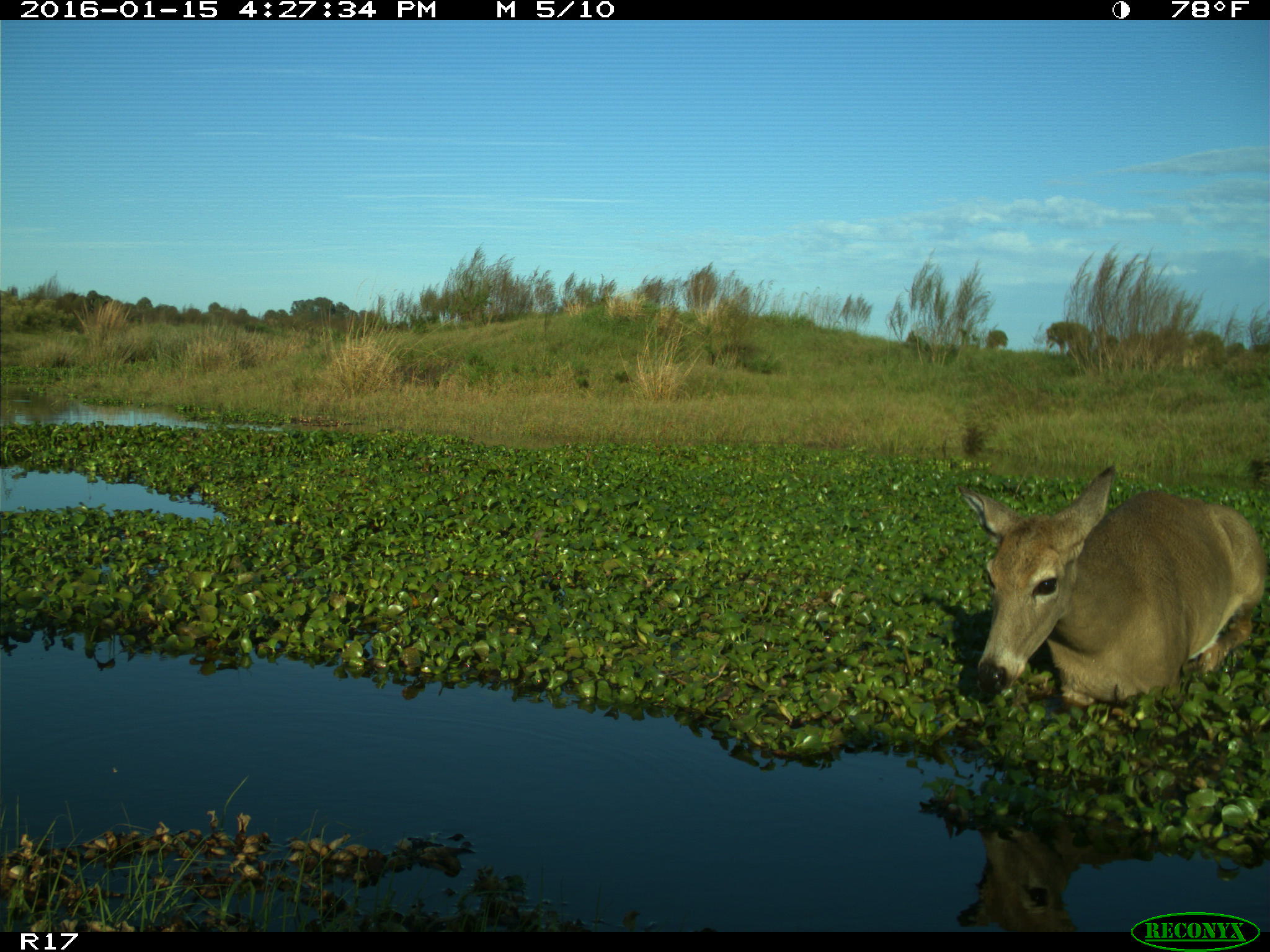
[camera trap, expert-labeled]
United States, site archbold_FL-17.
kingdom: Animalia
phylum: Chordata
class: Mammalia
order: Artiodactyla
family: Cervidae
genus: Odocoileus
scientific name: Odocoileus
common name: deer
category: unidentified deer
Unidentified deer (deer) (Odocoileus).